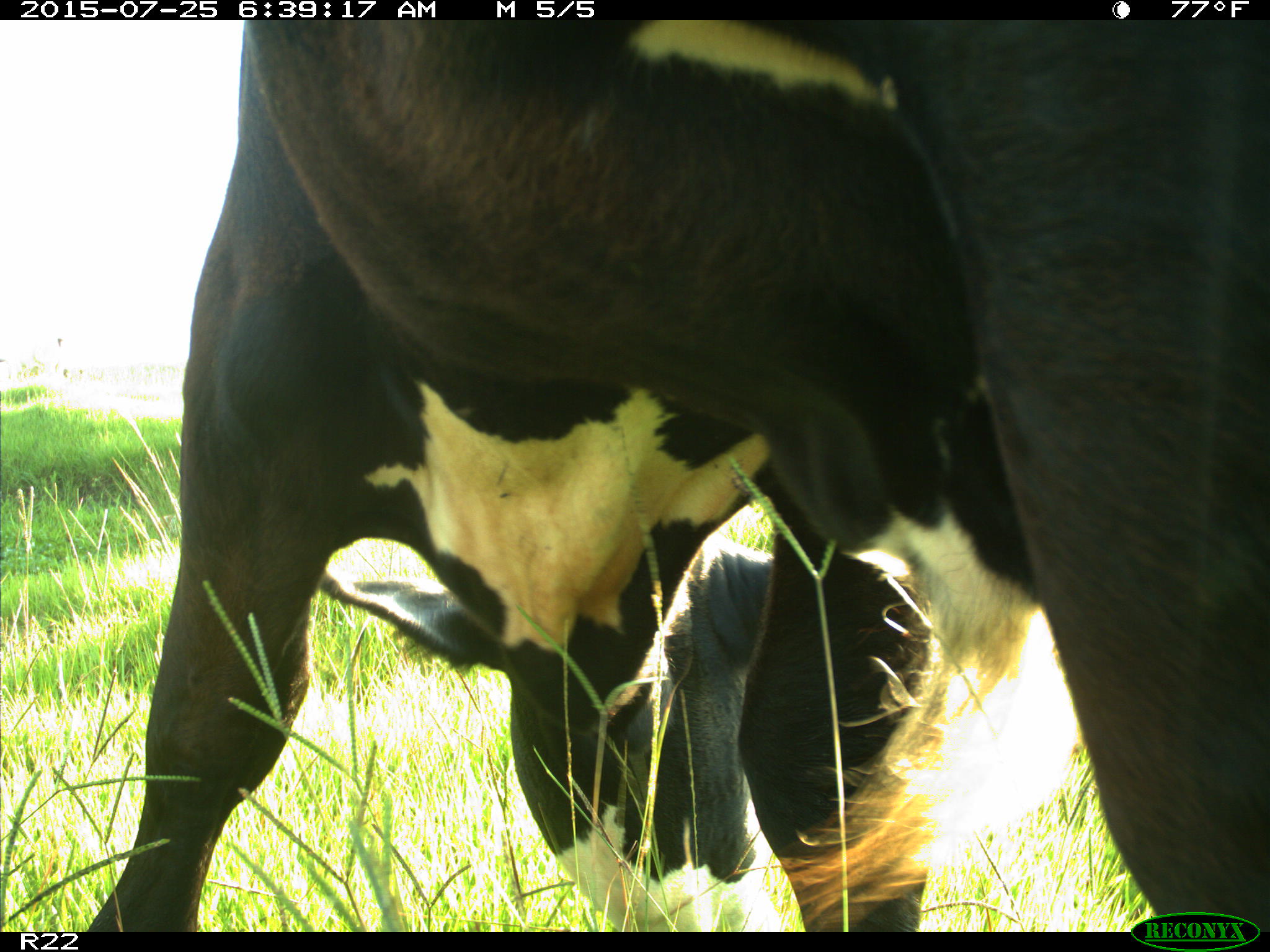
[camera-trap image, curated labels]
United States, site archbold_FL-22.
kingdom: Animalia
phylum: Chordata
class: Mammalia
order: Artiodactyla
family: Bovidae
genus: Bos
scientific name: Bos taurus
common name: domestic cow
Bos taurus (domestic cow).